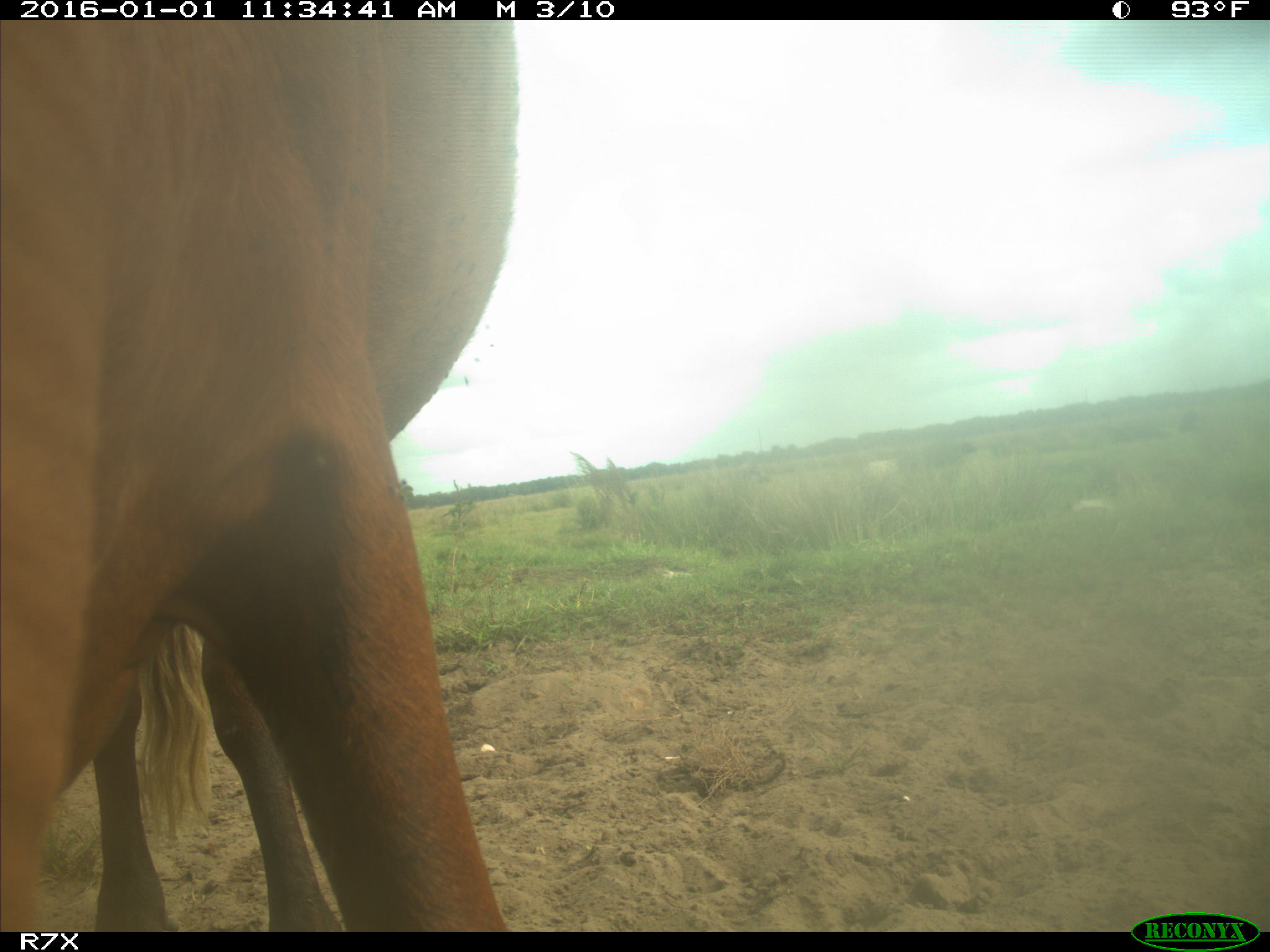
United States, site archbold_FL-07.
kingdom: Animalia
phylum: Chordata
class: Mammalia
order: Artiodactyla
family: Bovidae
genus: Bos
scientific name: Bos taurus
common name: domestic cow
Bos taurus (domestic cow).